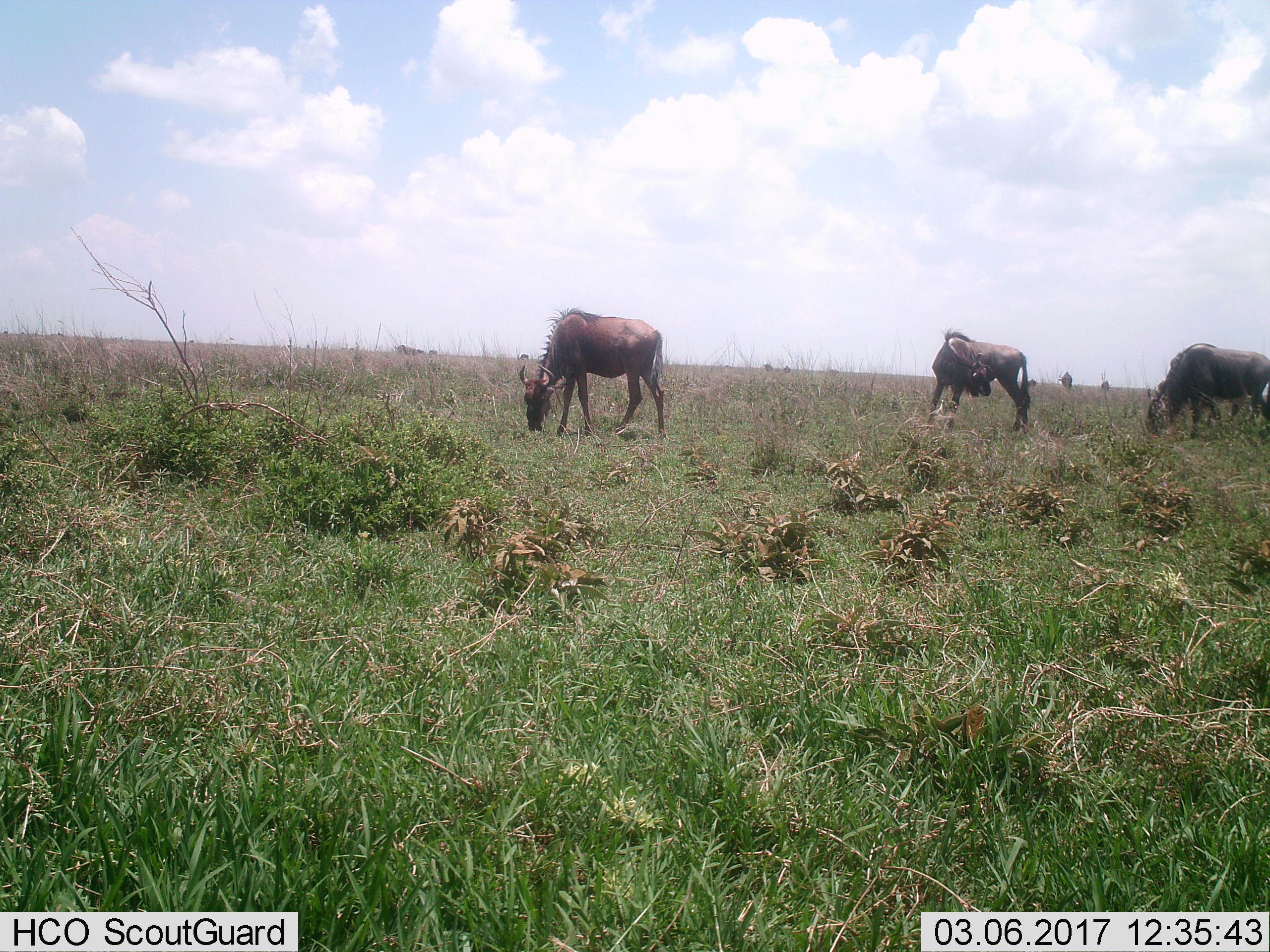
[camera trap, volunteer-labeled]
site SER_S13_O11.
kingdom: Animalia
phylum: Chordata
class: Mammalia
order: Artiodactyla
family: Bovidae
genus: Connochaetes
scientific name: Connochaetes taurinus taurinus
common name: blue wildebeest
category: wildebeestblue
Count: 9.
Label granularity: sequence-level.